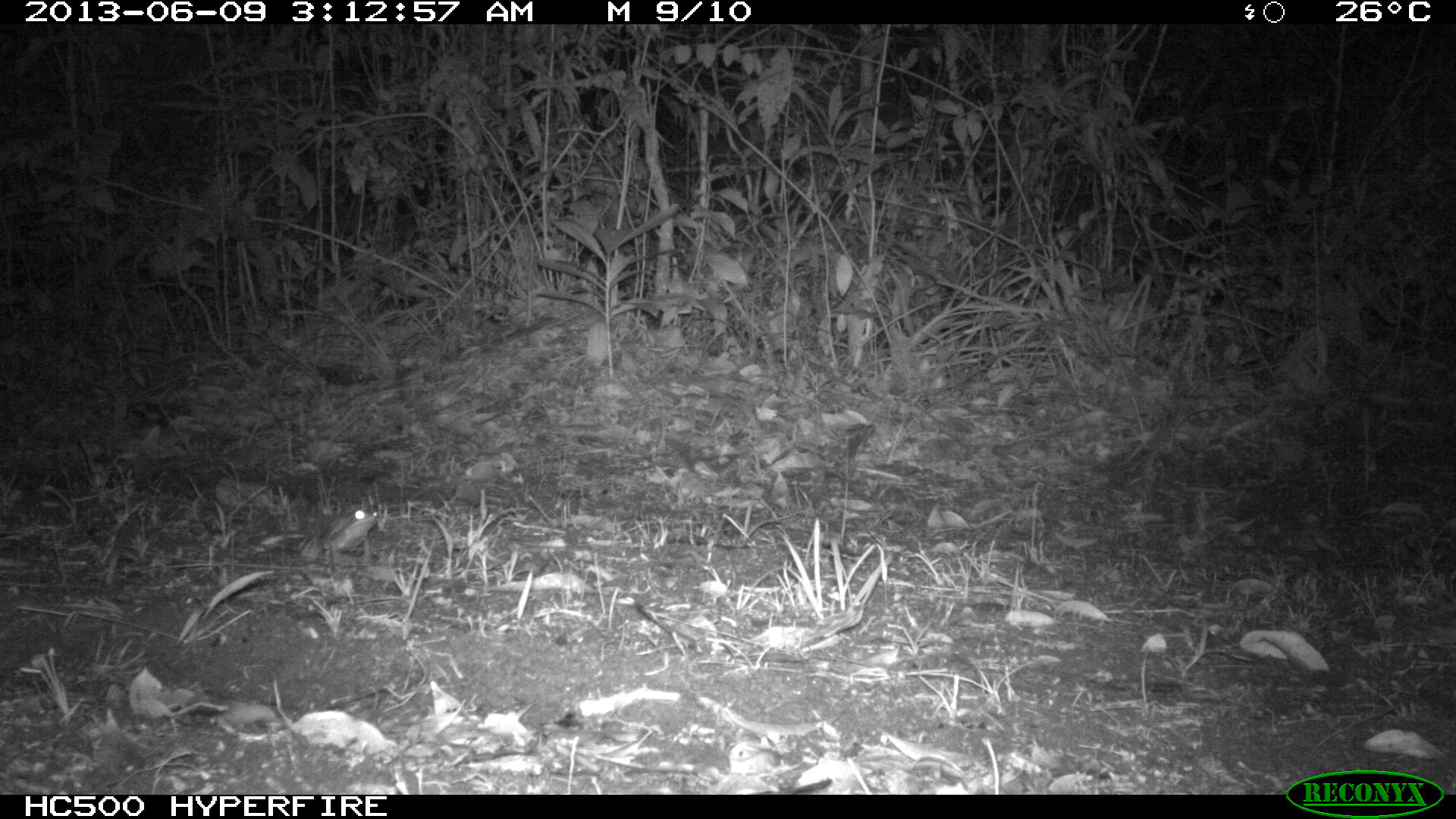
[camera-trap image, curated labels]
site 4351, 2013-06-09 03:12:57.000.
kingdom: Animalia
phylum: Chordata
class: Mammalia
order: Perissodactyla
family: Tapiridae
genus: Tapirus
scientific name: Tapirus bairdii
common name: baird's tapir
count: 1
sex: male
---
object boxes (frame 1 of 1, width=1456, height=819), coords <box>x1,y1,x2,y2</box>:
tapirus bairdii: <box>323,509,377,575</box>